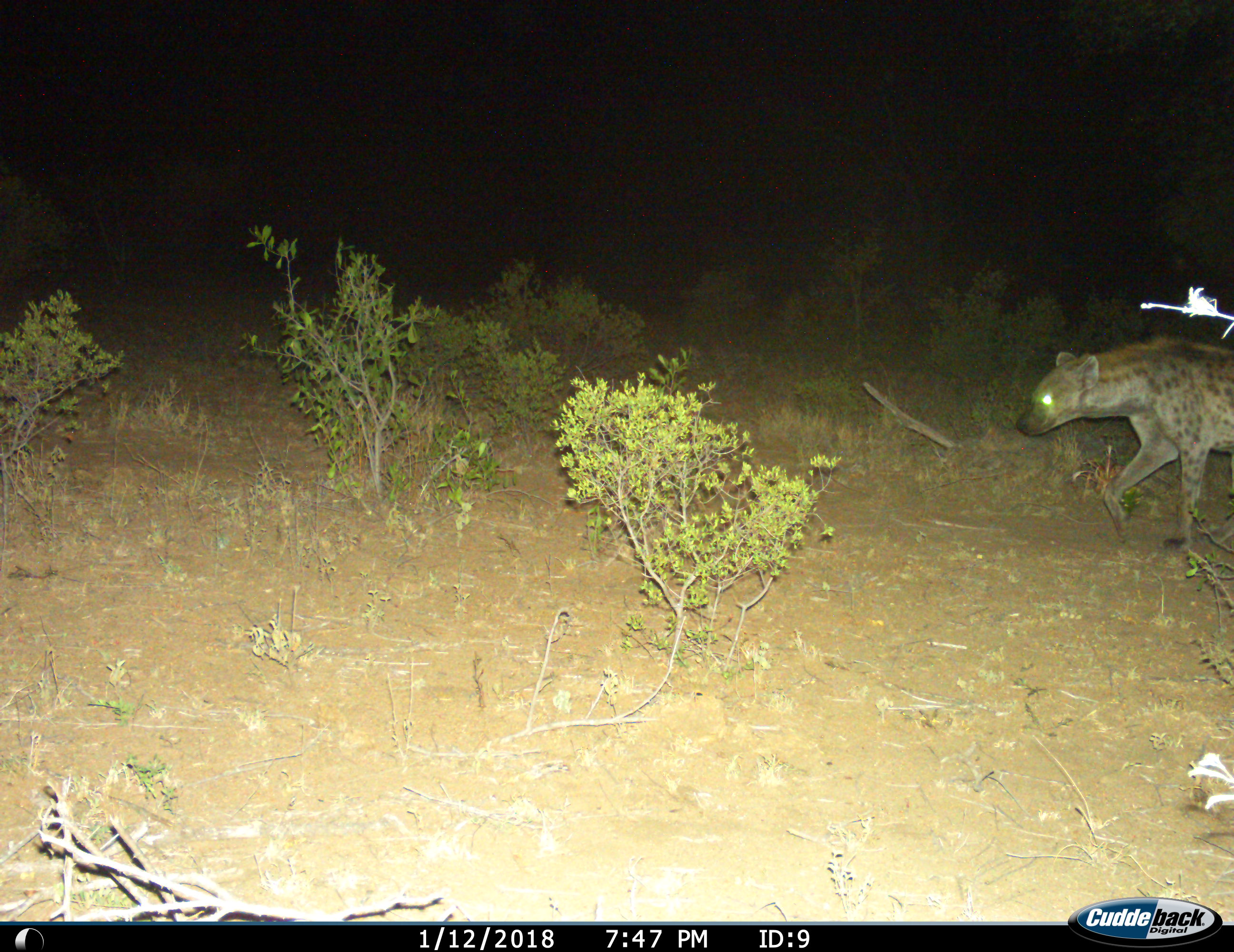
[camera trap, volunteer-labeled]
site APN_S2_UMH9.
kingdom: Animalia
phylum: Chordata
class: Mammalia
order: Carnivora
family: Hyaenidae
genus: Crocuta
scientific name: Crocuta crocuta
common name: spotted hyena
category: hyenaspotted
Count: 1.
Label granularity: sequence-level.